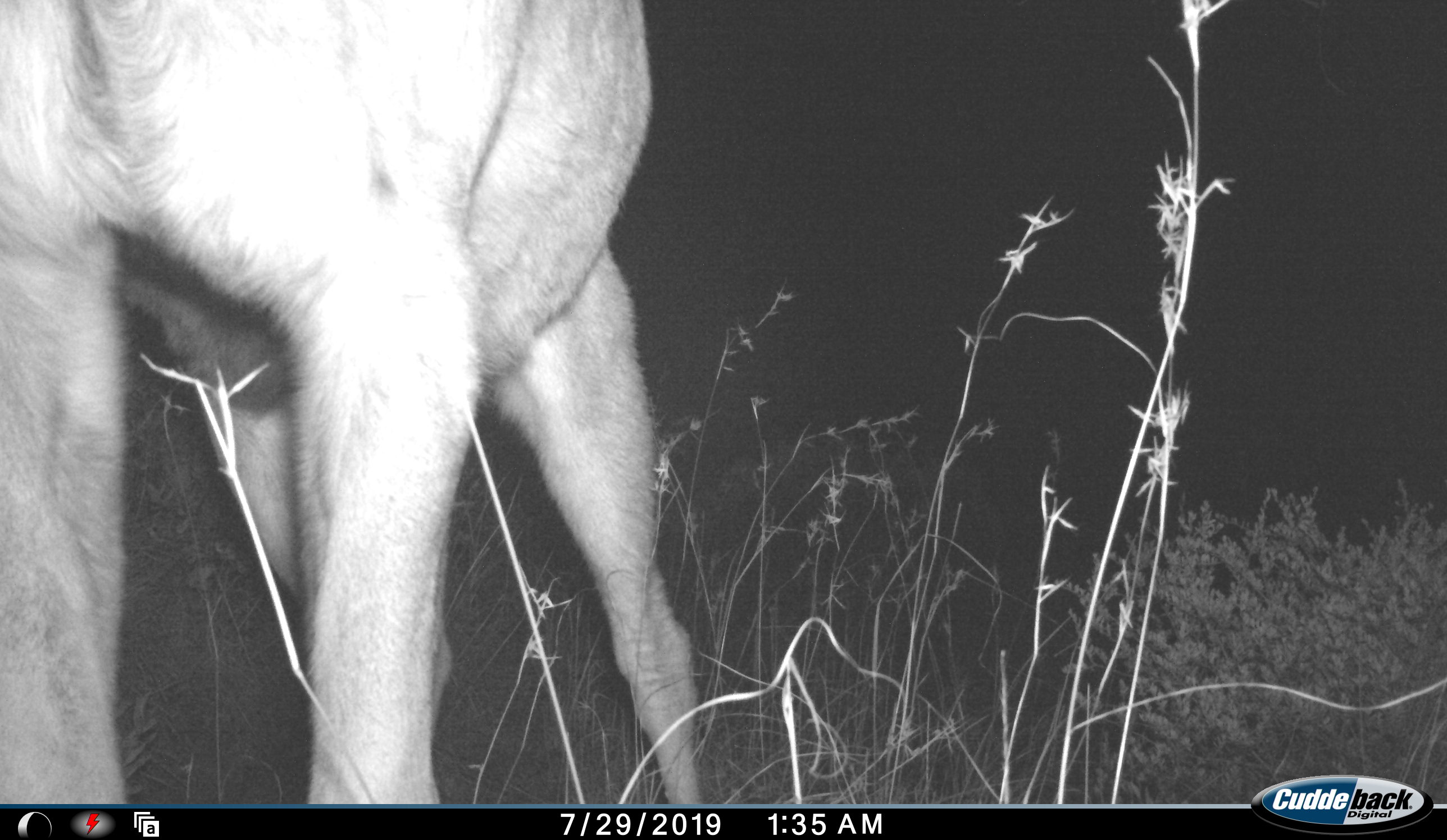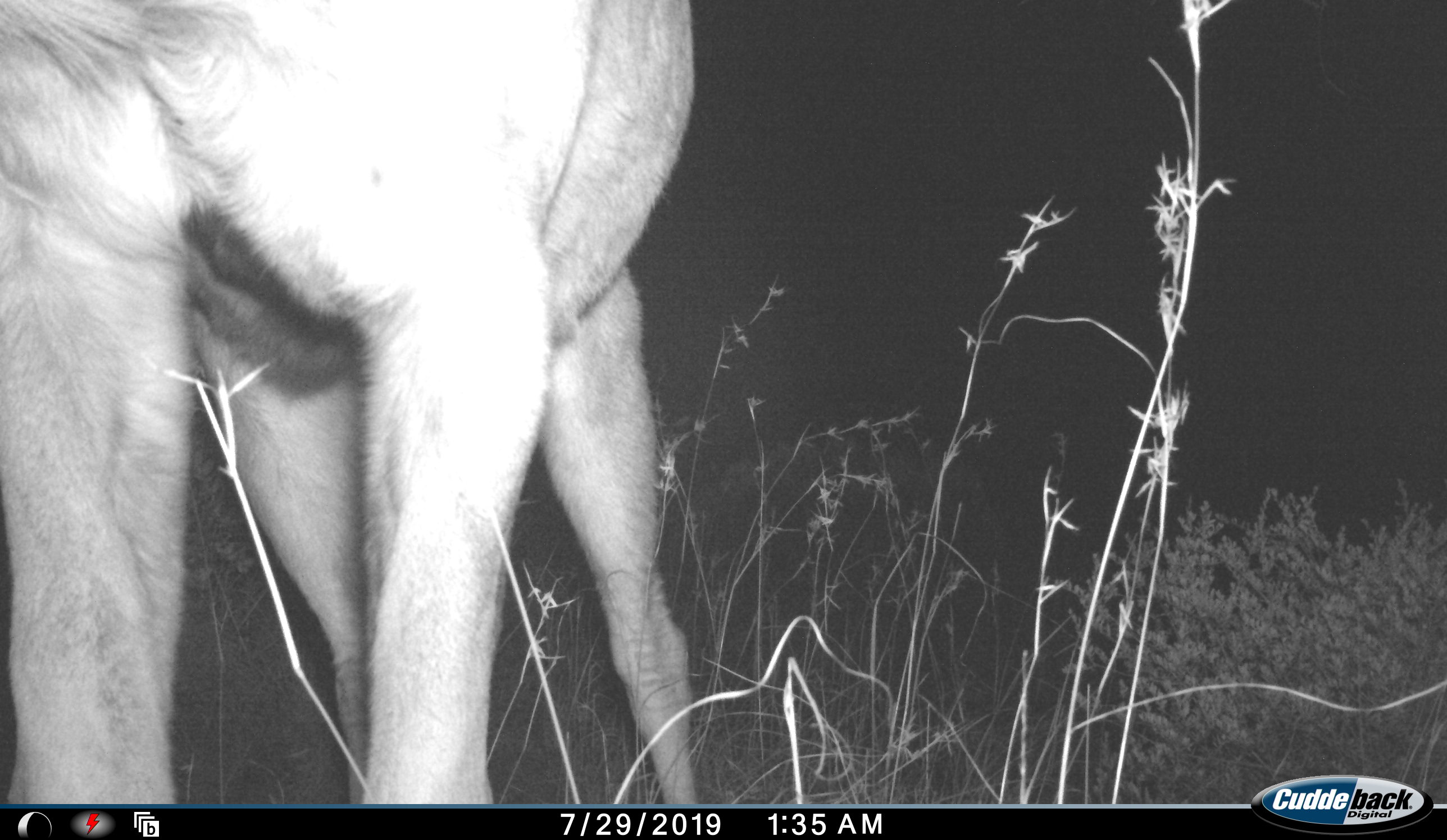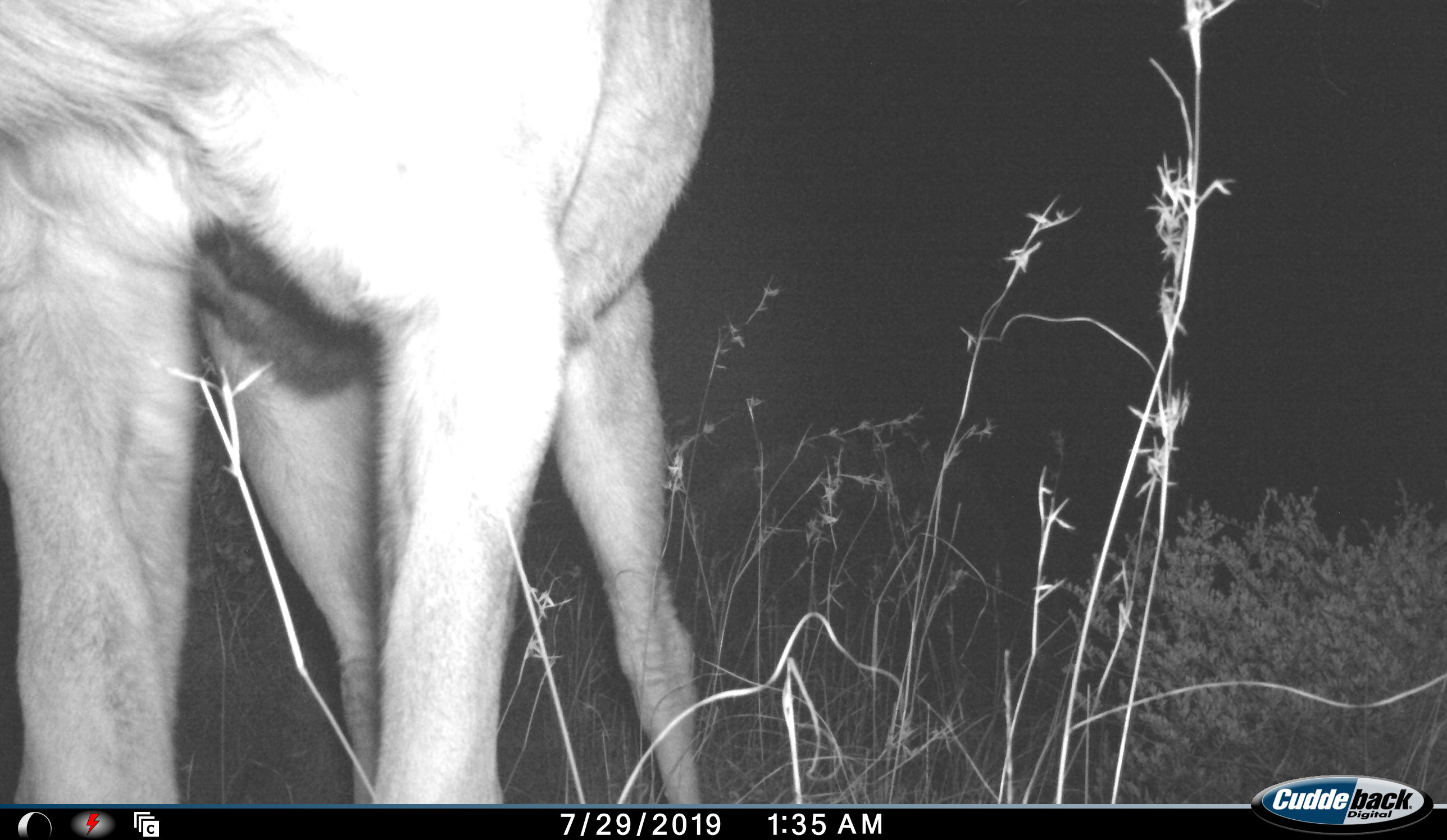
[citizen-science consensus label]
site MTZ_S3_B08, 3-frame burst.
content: unidentified animal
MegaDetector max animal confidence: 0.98